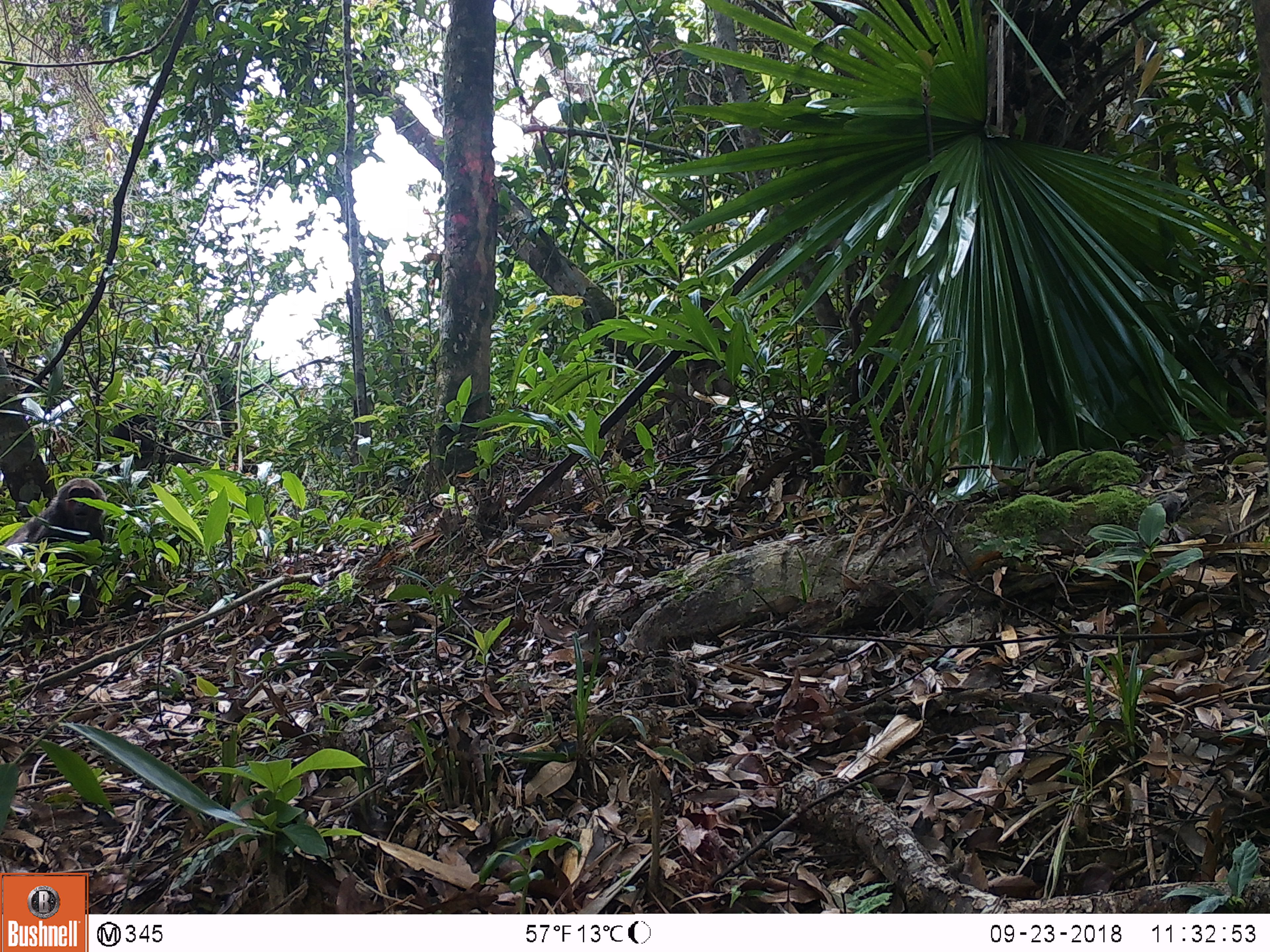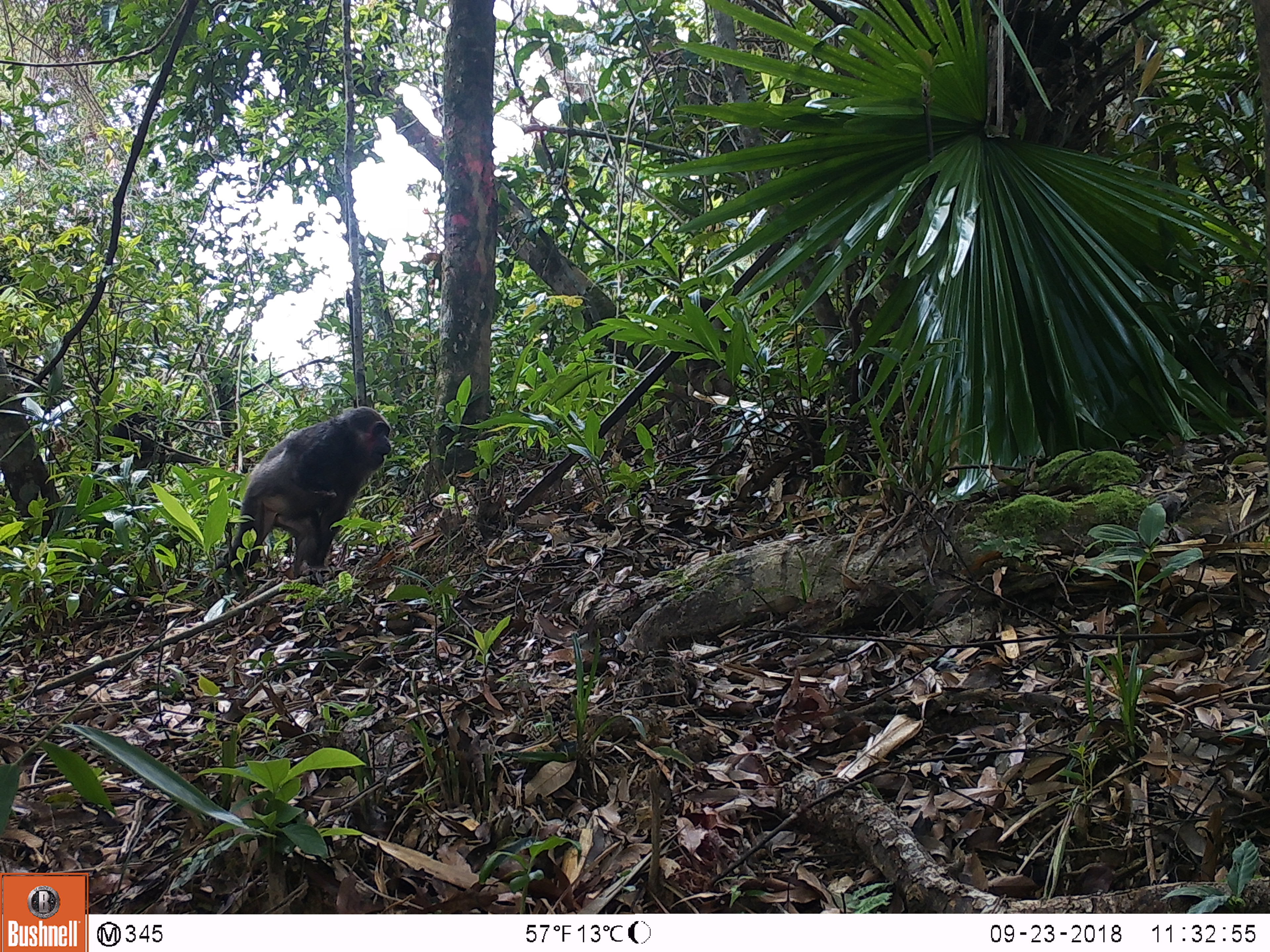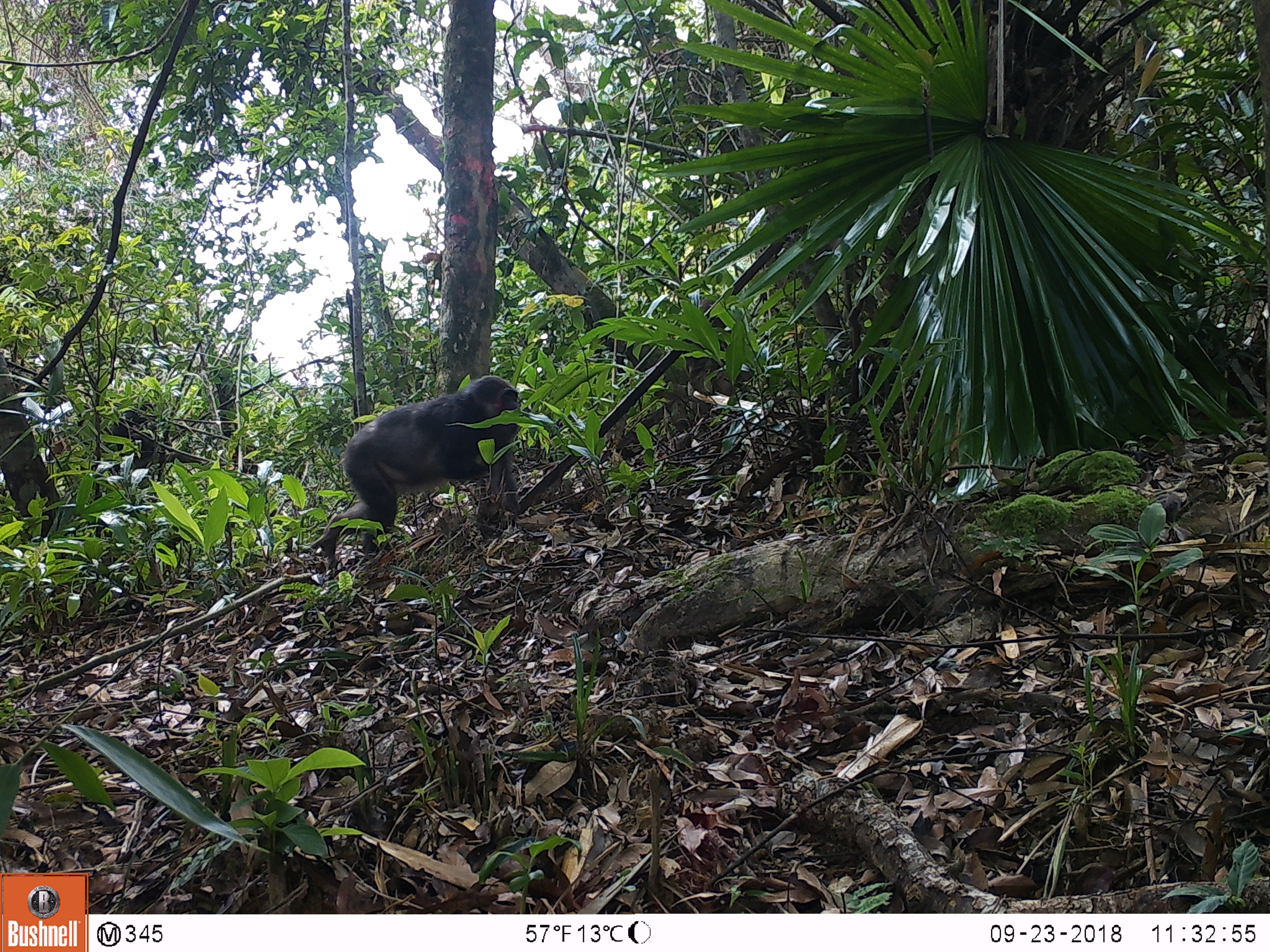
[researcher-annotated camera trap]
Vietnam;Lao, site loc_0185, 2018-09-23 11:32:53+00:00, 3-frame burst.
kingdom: Animalia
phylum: Chordata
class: Mammalia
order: Primates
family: Cercopithecidae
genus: Macaca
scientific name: Macaca arctoides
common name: stump-tailed macaque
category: stump tailed macaque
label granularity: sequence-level